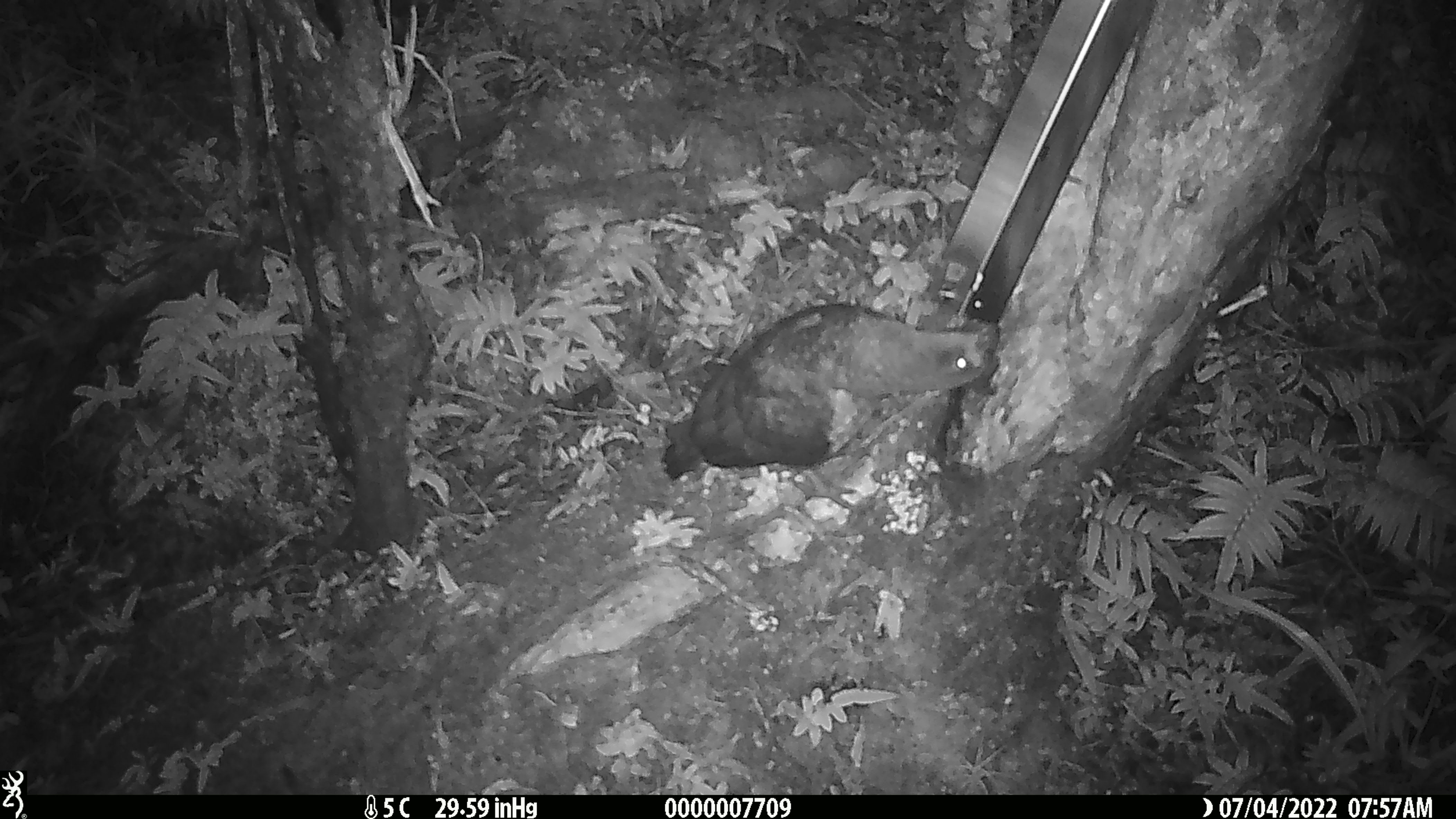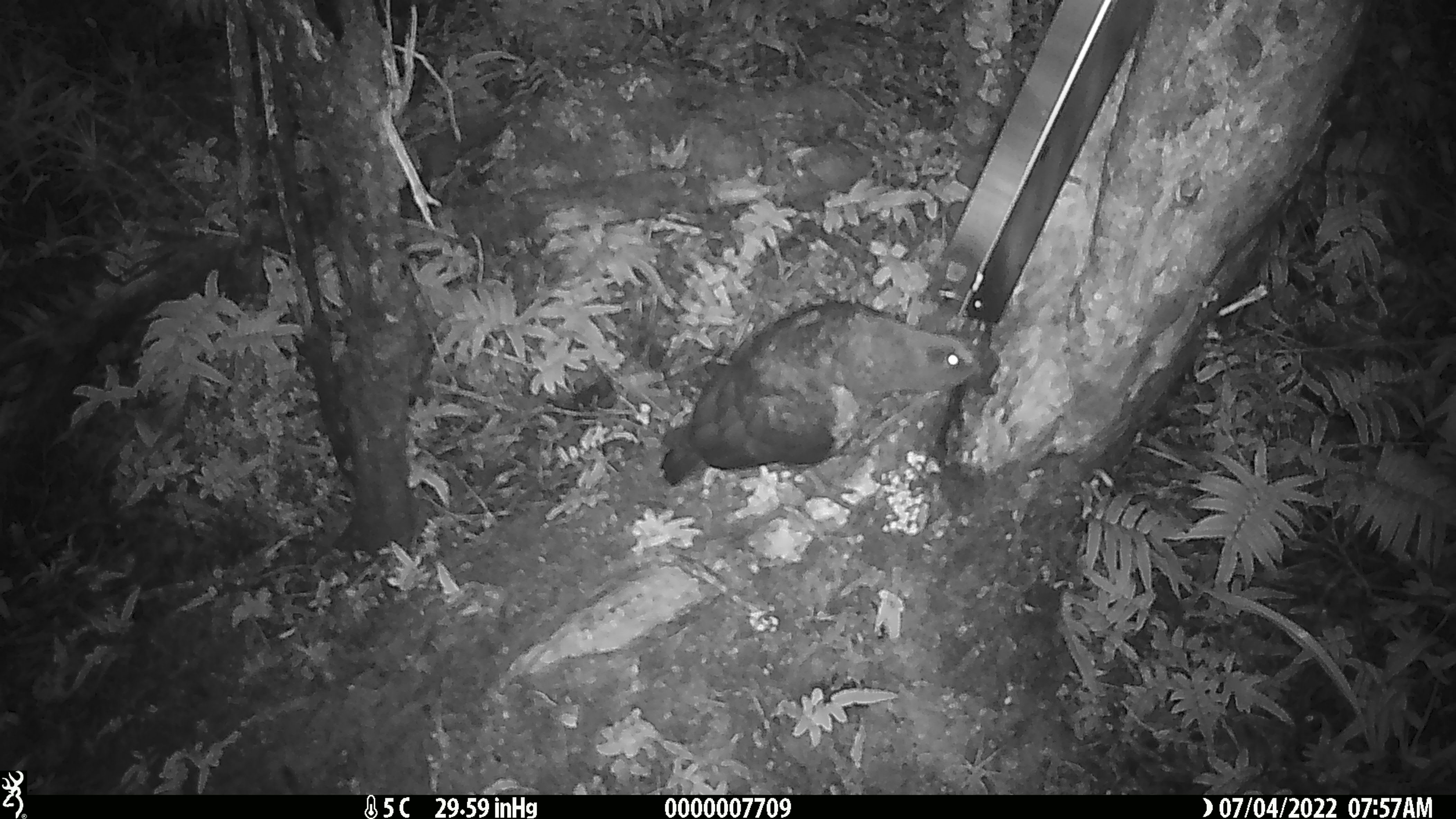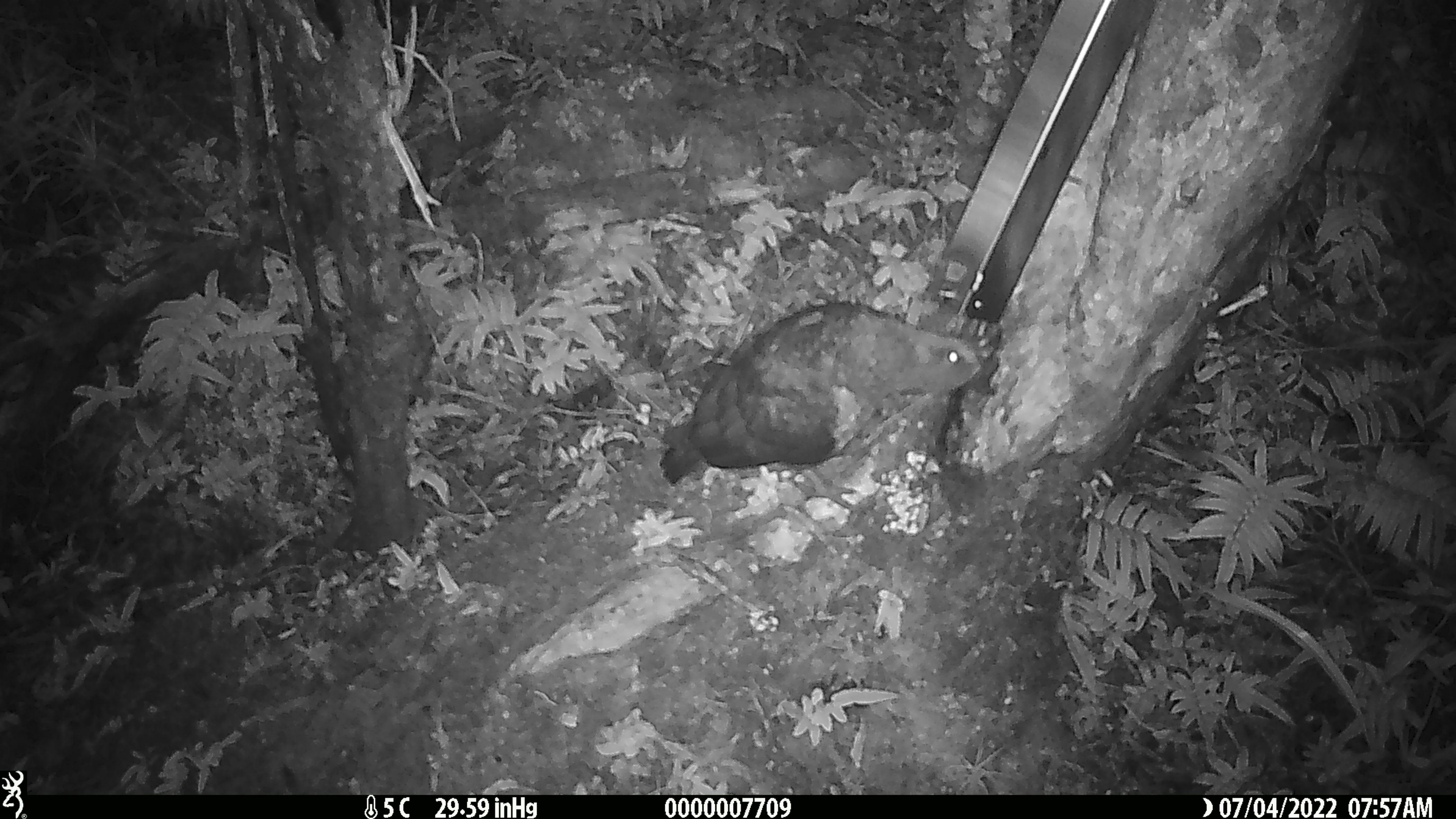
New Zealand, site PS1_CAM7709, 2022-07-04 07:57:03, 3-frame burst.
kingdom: Animalia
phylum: Chordata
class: Aves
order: Psittaciformes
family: Strigopidae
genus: Nestor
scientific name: Nestor notabilis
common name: kea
Kea (Nestor notabilis).